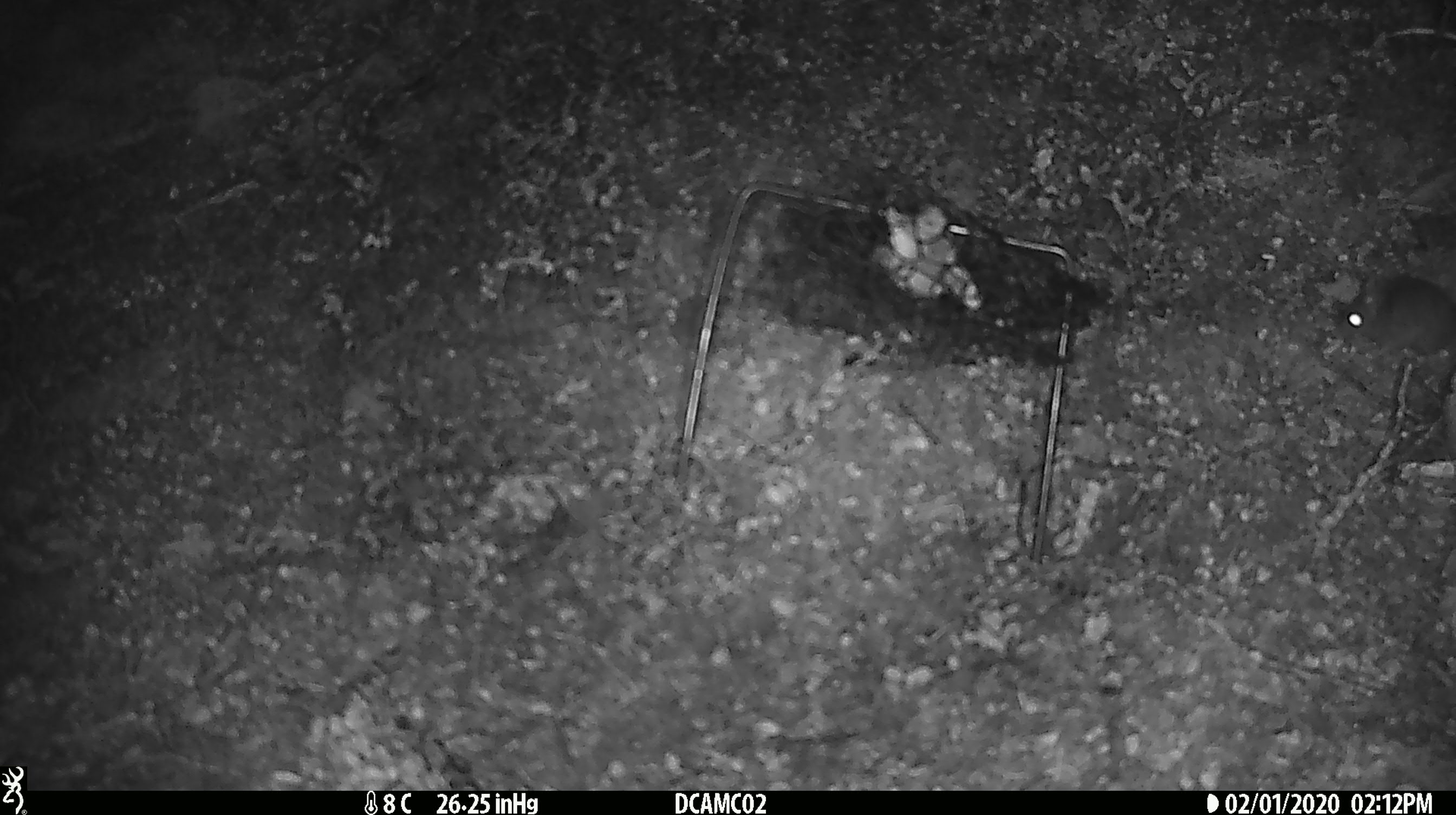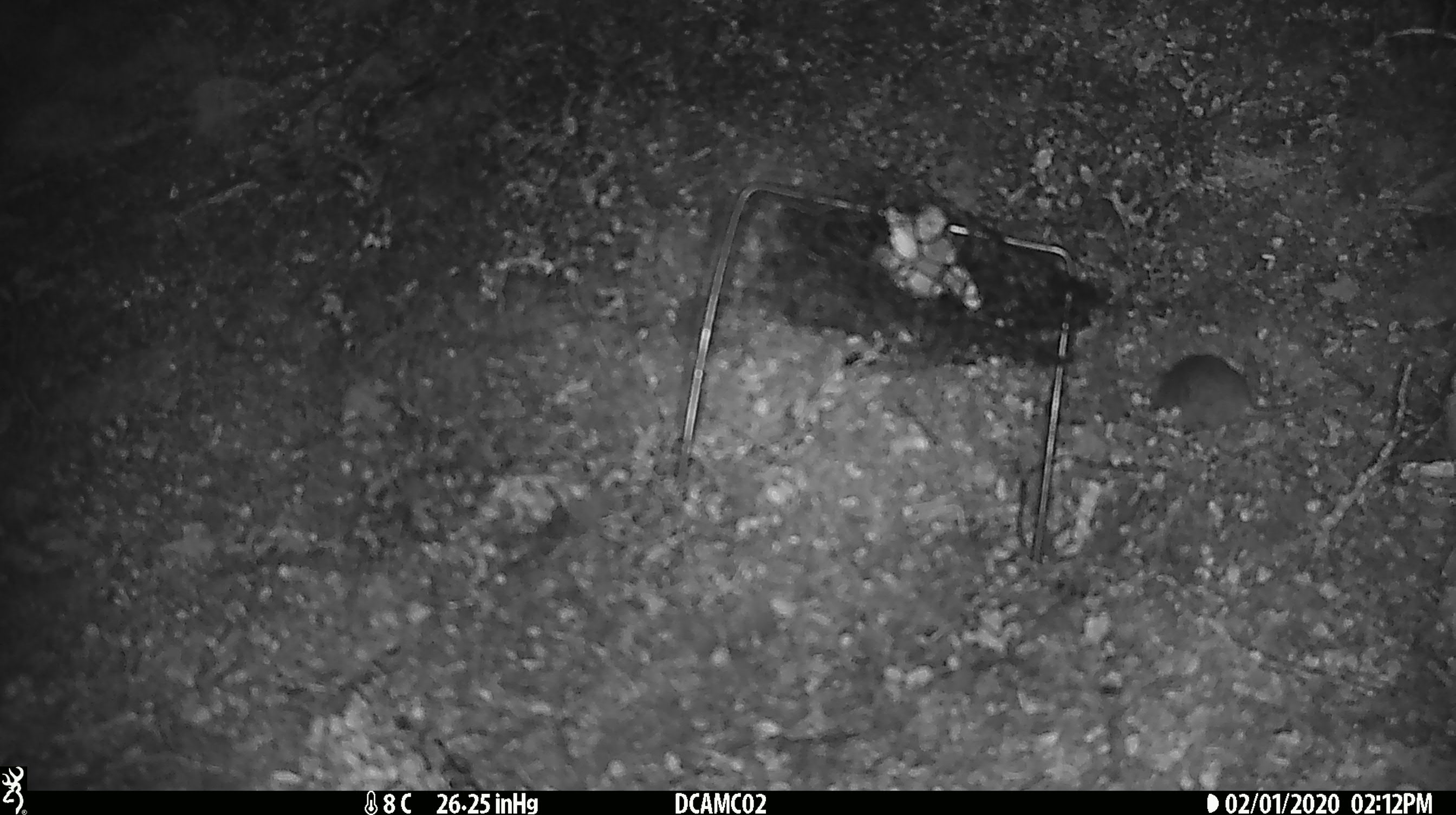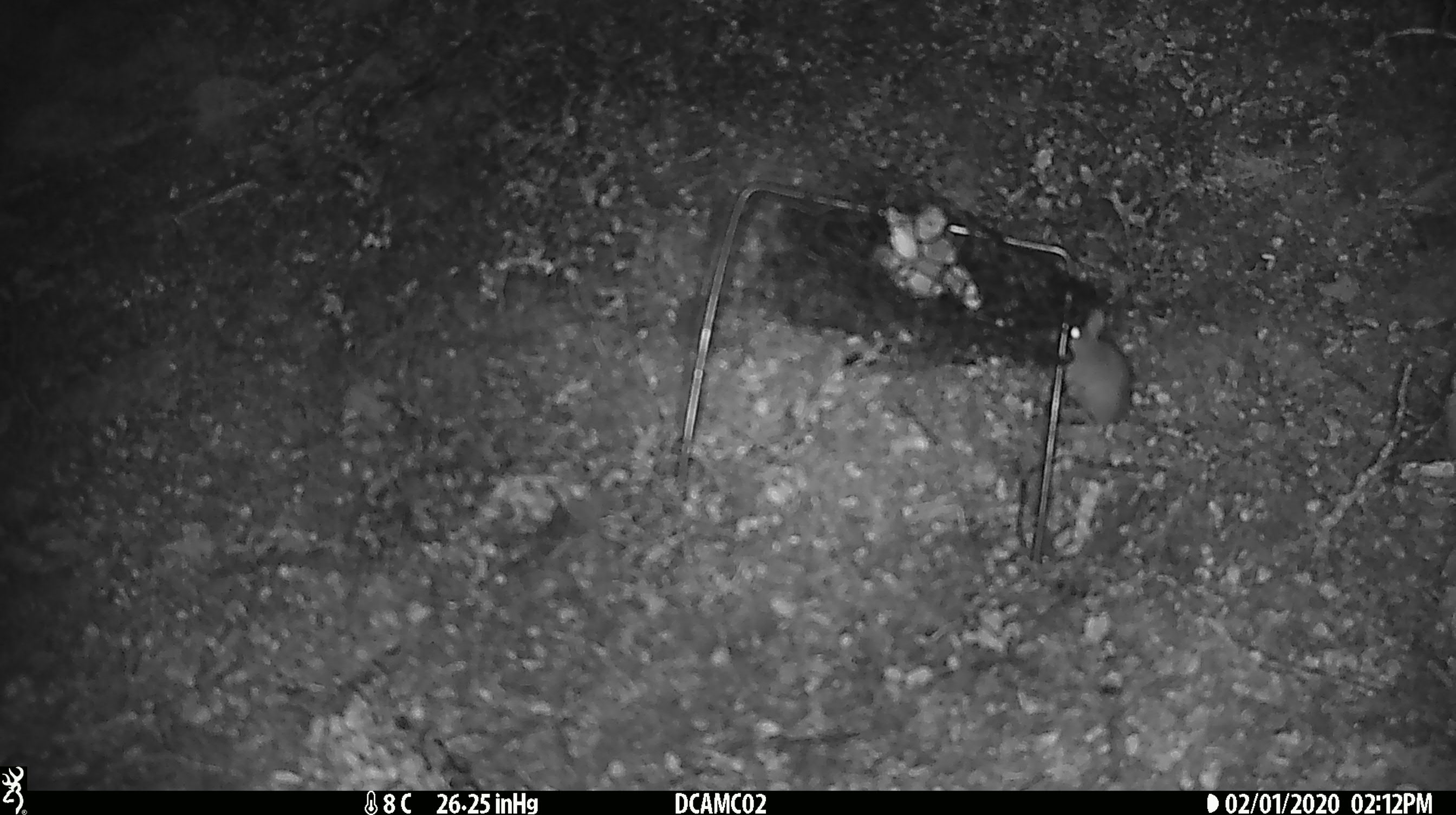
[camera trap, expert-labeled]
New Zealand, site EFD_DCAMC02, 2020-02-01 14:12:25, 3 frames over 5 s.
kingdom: Animalia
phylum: Chordata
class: Mammalia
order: Rodentia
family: Muridae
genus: Mus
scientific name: Mus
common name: mouse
Mouse (Mus).